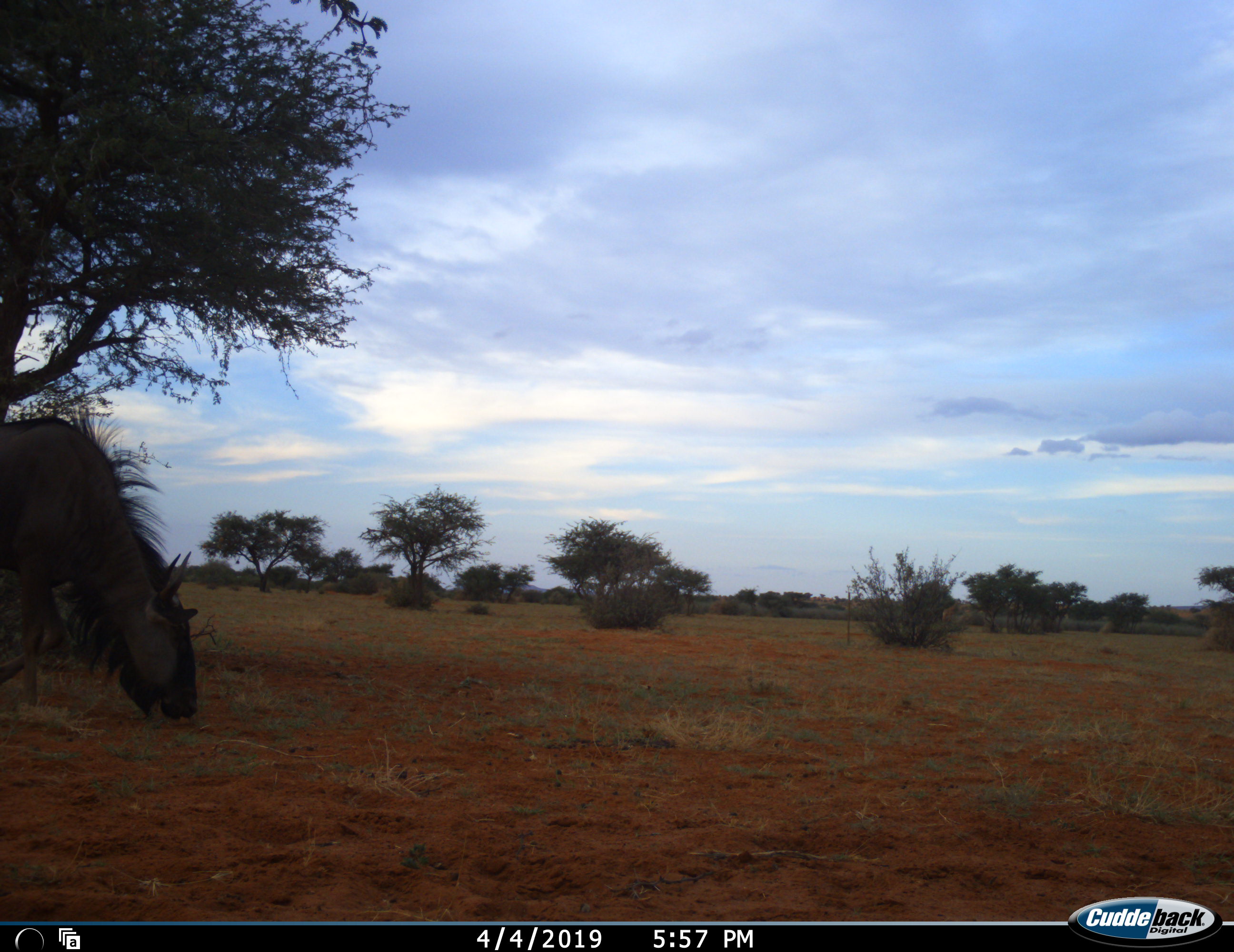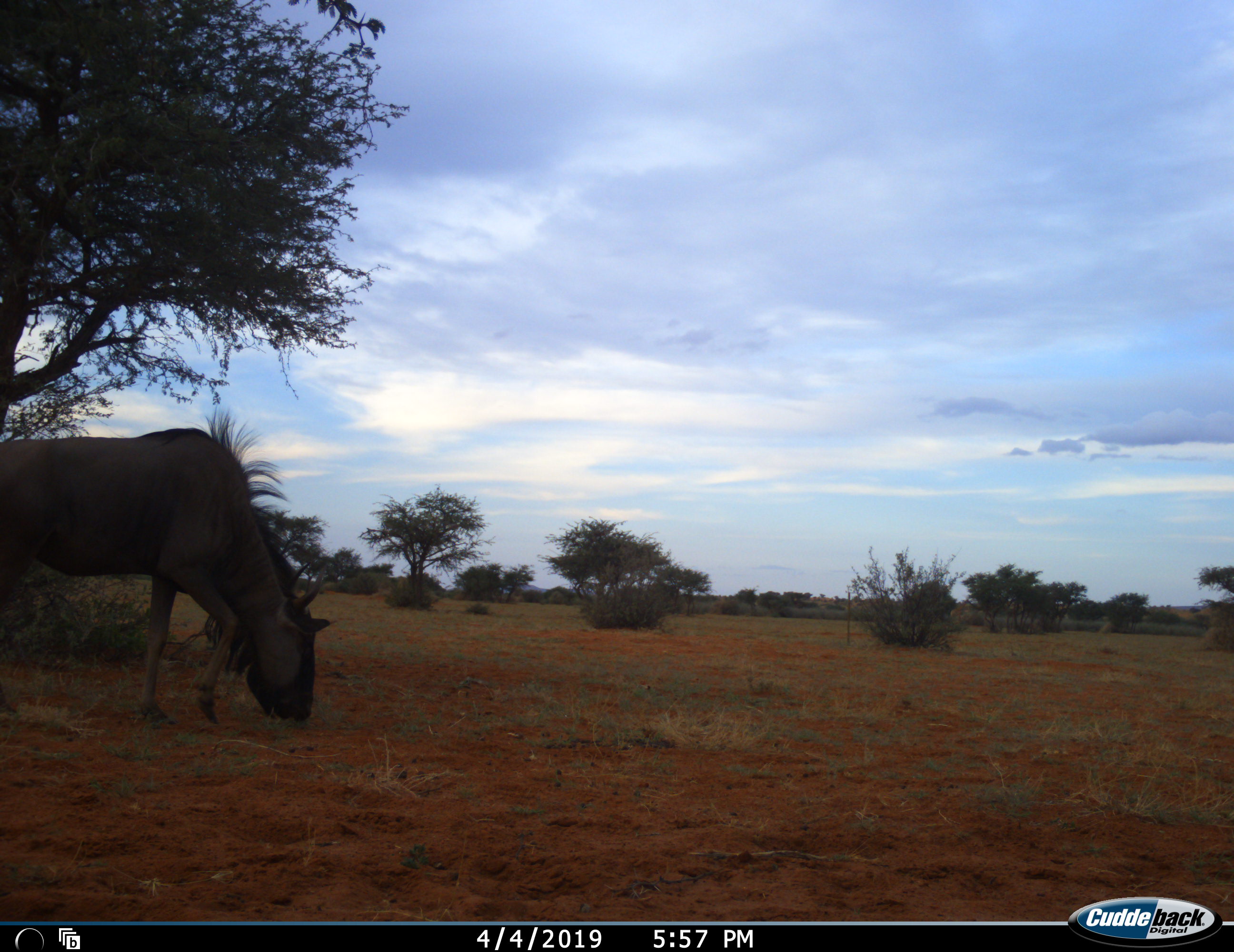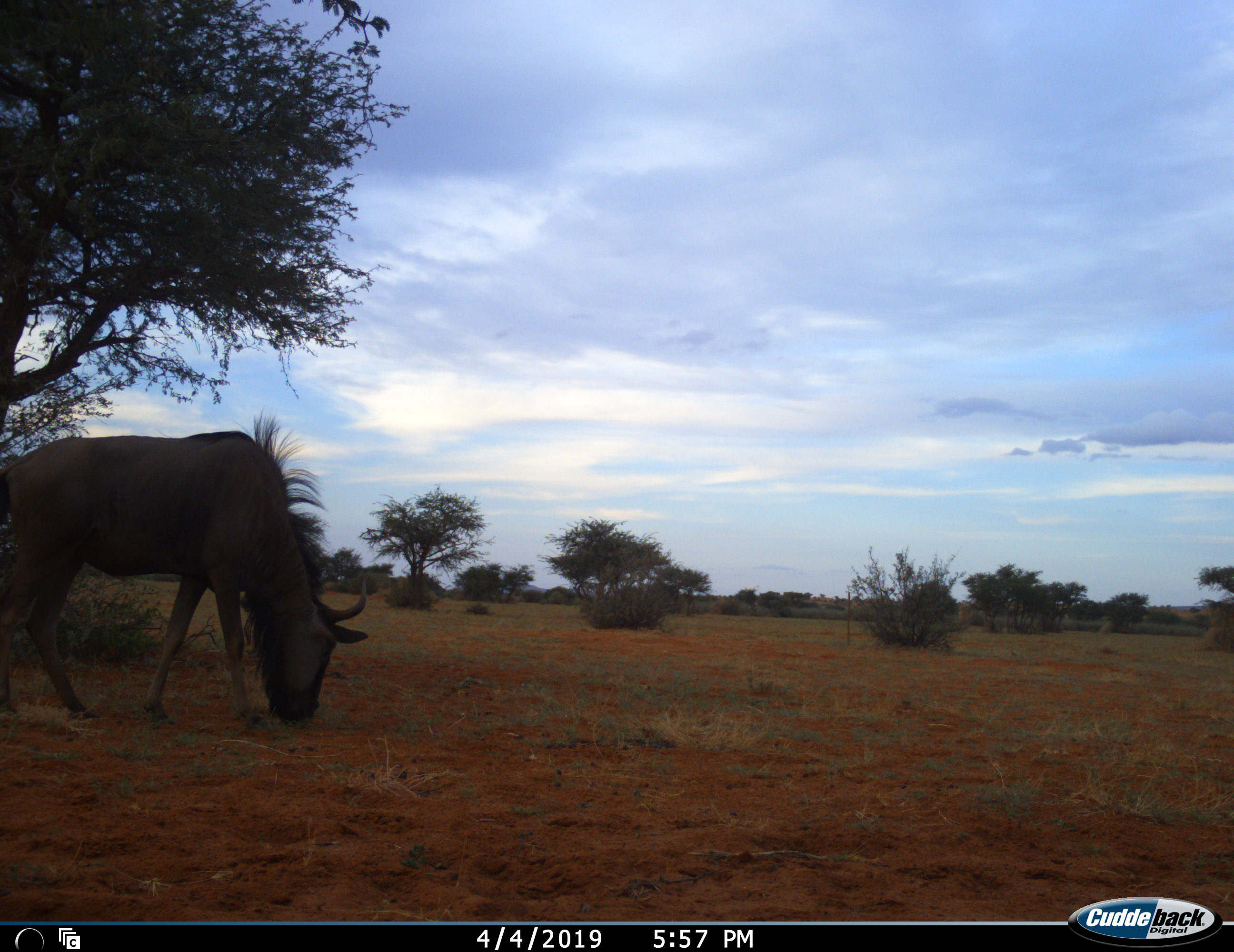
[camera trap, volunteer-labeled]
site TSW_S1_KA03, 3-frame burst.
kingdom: Animalia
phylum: Chordata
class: Mammalia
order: Artiodactyla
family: Bovidae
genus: Connochaetes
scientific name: Connochaetes taurinus taurinus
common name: blue wildebeest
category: wildebeestblue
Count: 1.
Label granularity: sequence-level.